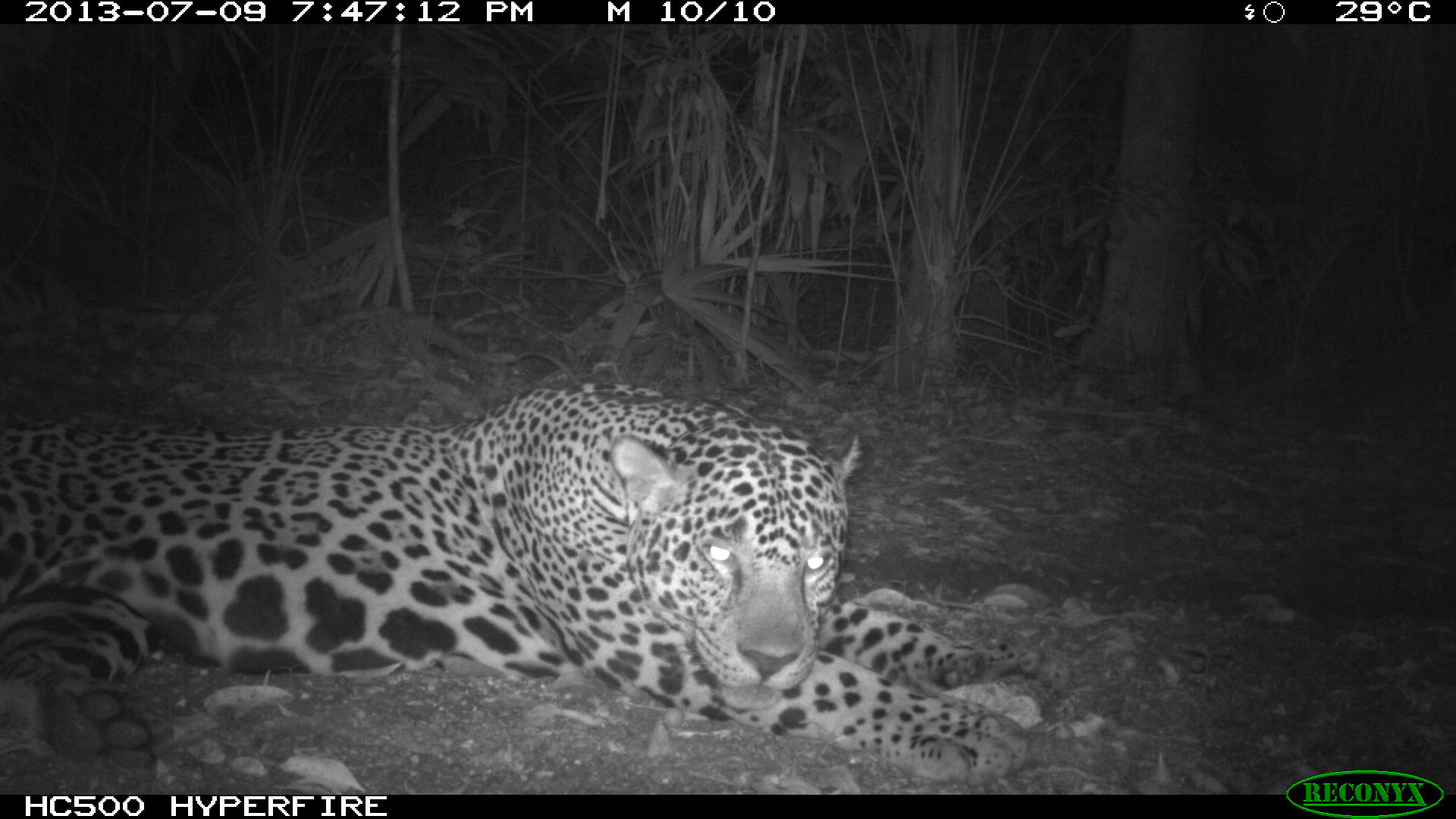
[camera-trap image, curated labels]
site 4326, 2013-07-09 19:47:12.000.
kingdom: Animalia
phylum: Chordata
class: Mammalia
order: Carnivora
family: Felidae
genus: Panthera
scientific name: Panthera onca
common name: jaguar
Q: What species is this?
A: Panthera onca (jaguar).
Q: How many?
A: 1.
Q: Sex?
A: Male.